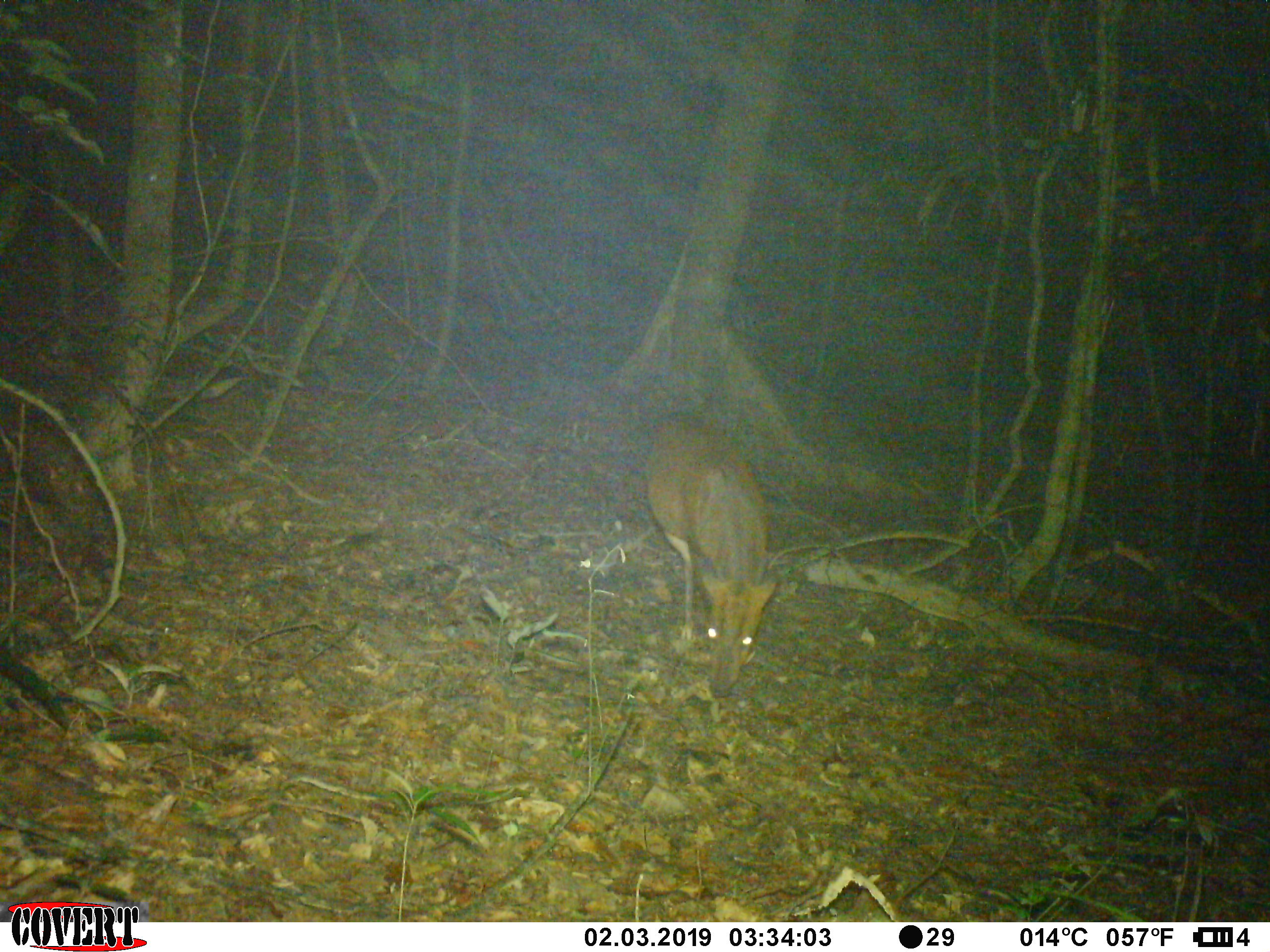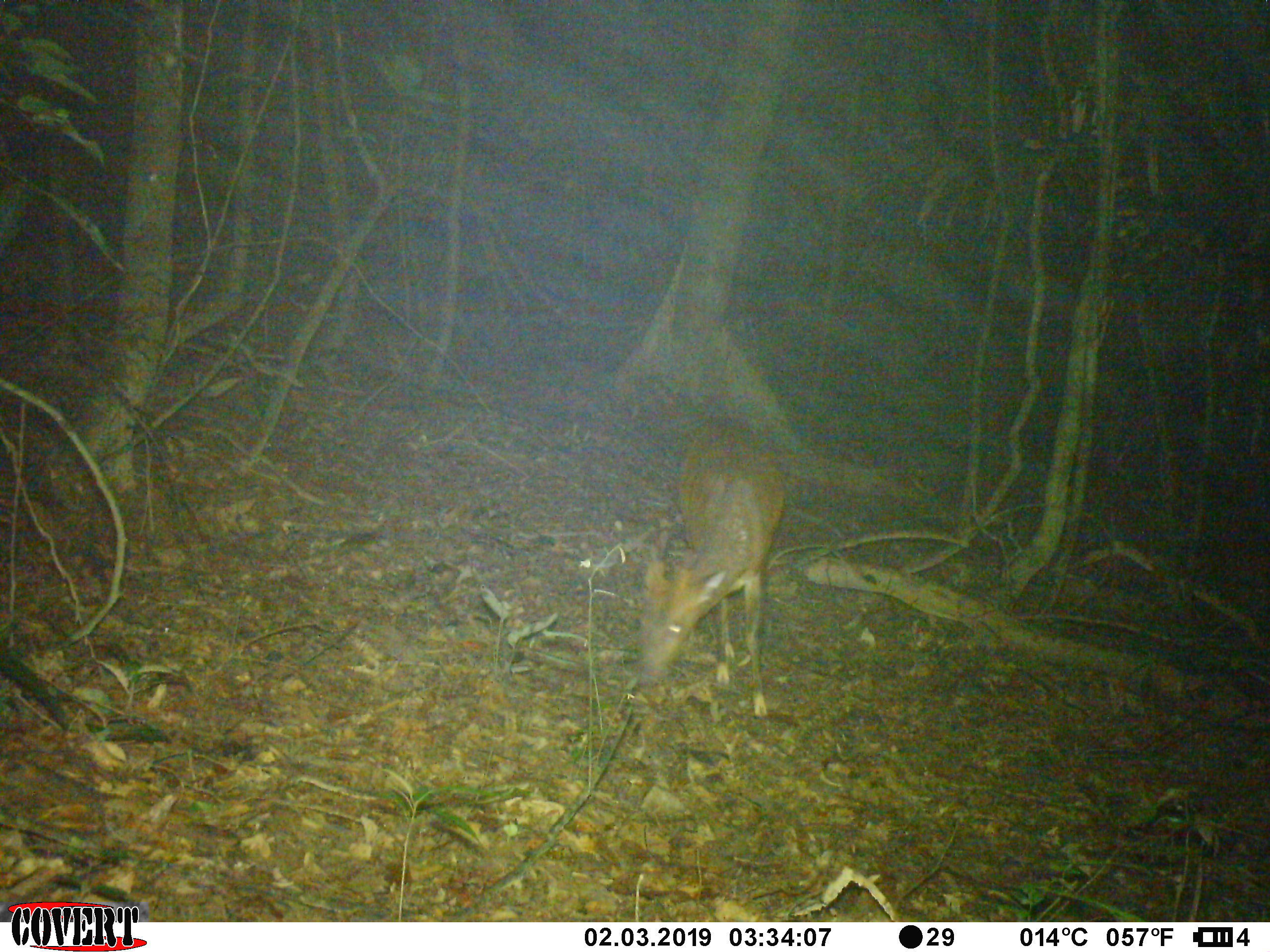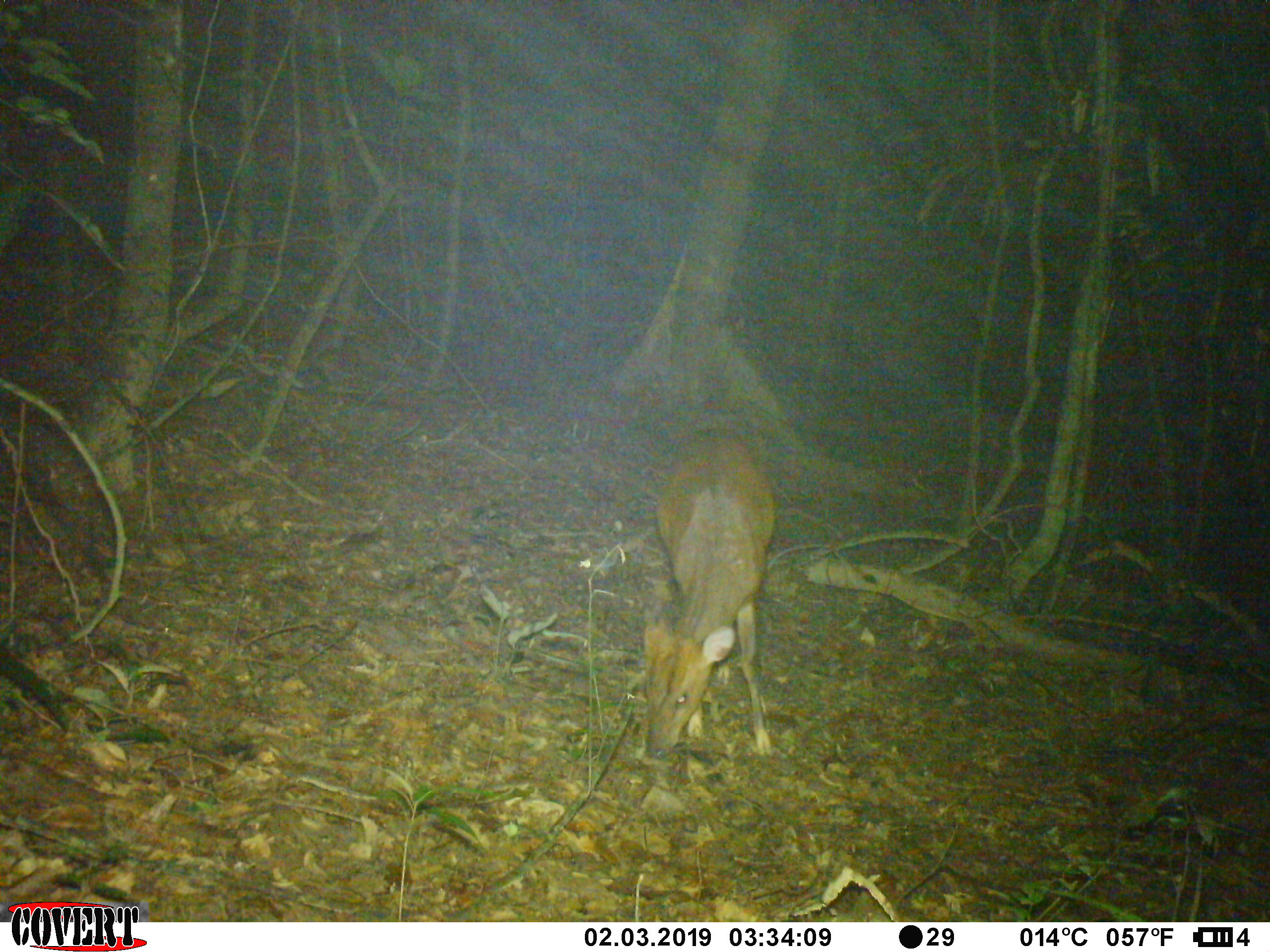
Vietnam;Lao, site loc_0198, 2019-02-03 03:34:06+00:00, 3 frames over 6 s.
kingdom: Animalia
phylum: Chordata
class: Mammalia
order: Artiodactyla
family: Cervidae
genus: Muntiacus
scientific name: Muntiacus vuquangensis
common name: large-antlered muntjac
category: large antlered muntjac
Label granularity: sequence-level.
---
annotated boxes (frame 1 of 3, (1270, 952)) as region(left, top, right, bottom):
large antlered muntjac: region(647, 418, 777, 696)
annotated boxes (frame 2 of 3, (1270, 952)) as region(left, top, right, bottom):
large antlered muntjac: region(637, 424, 783, 718)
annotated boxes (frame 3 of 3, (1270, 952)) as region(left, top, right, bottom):
large antlered muntjac: region(642, 428, 777, 758)